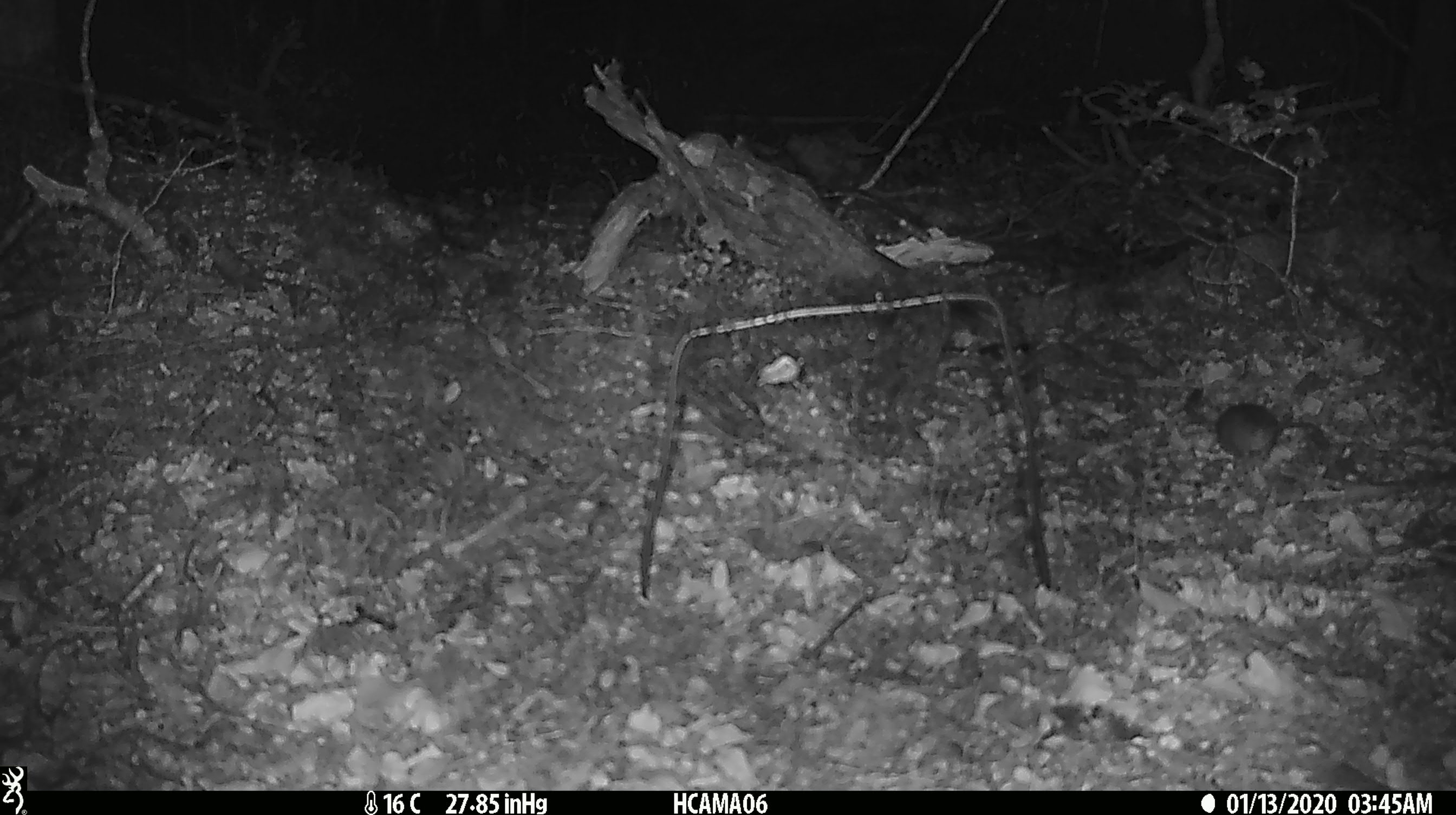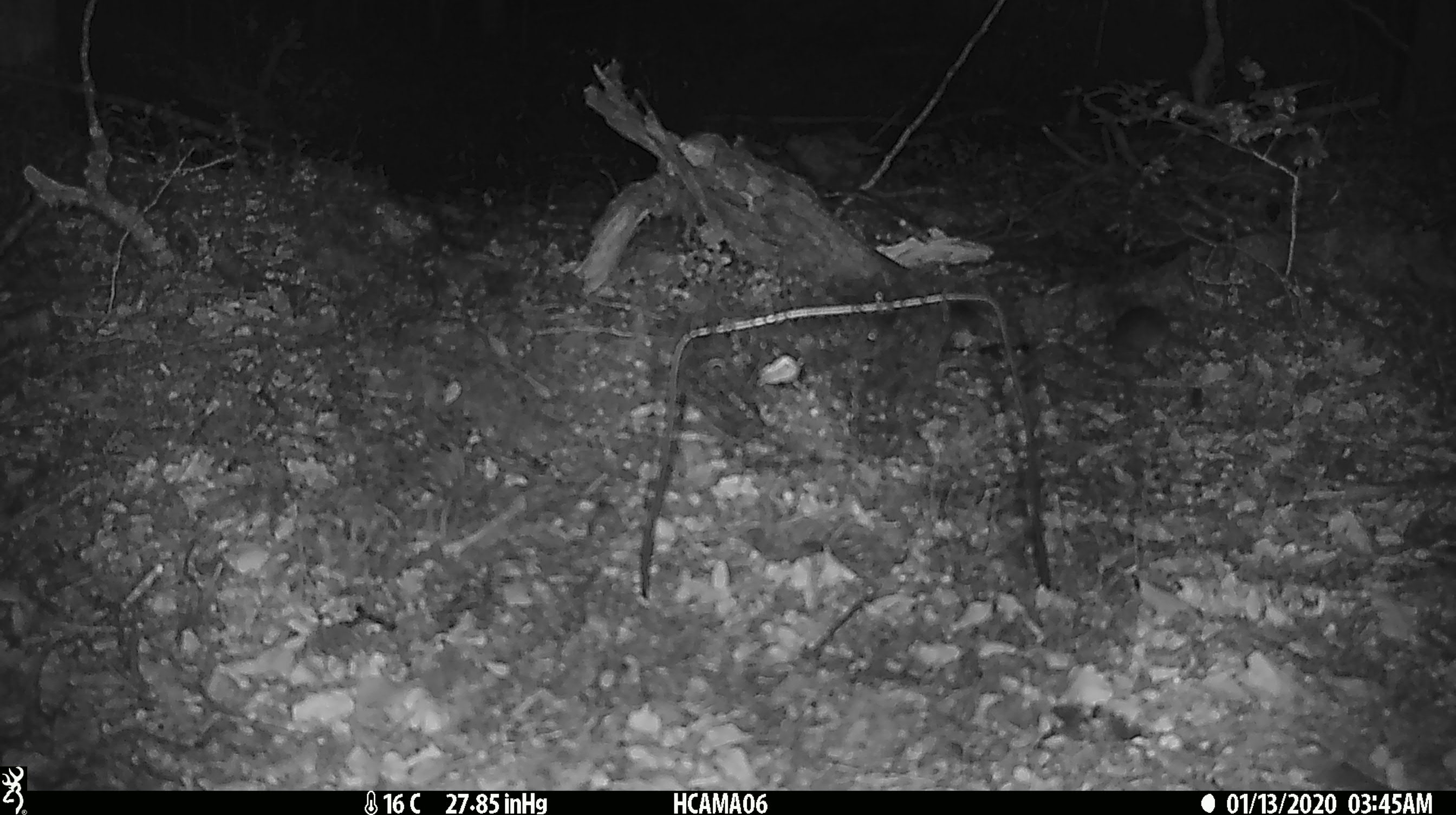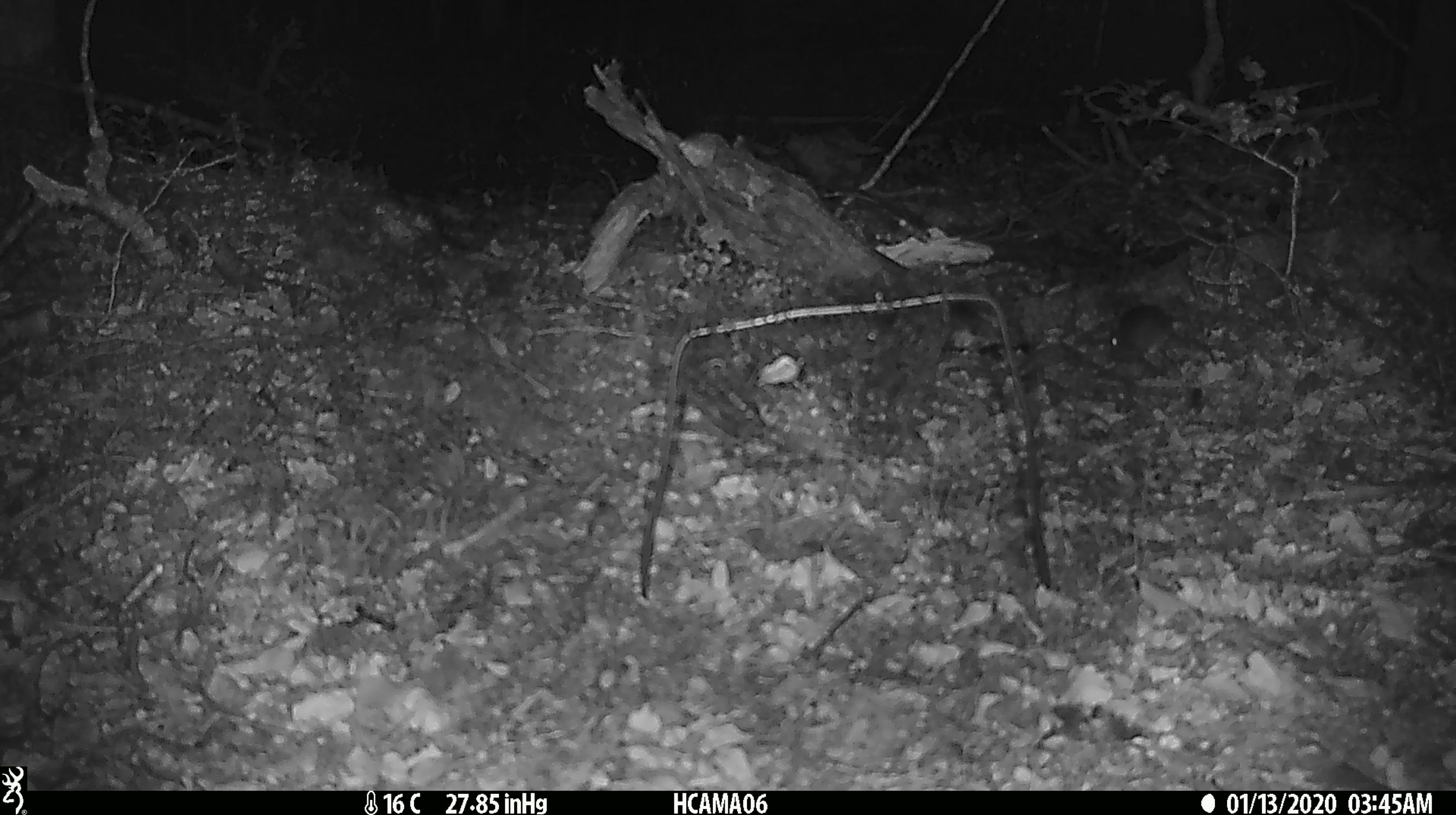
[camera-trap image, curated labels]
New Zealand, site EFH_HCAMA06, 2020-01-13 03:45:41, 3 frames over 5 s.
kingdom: Animalia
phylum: Chordata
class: Mammalia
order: Rodentia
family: Muridae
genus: Mus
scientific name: Mus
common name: mouse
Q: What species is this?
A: Mouse (Mus).